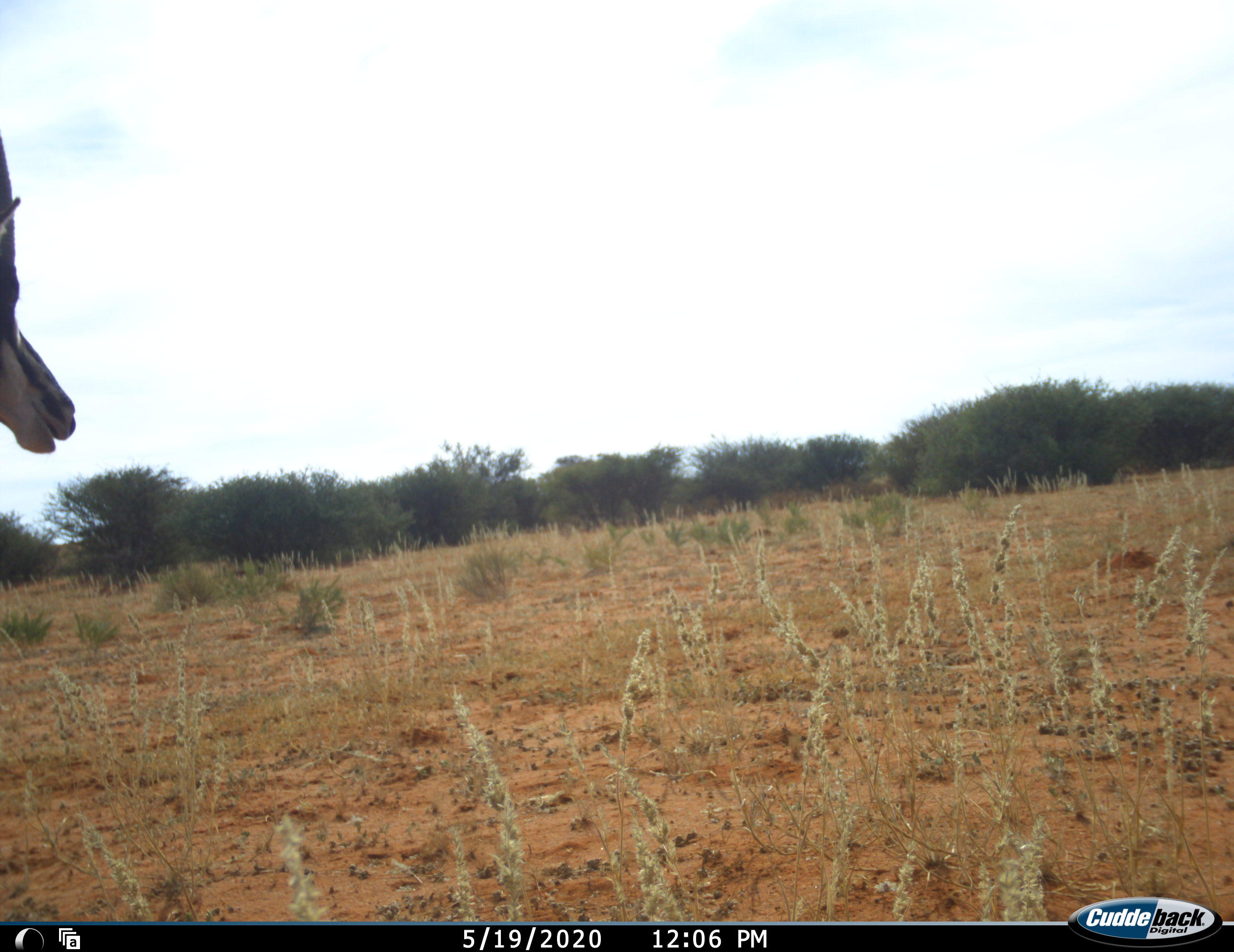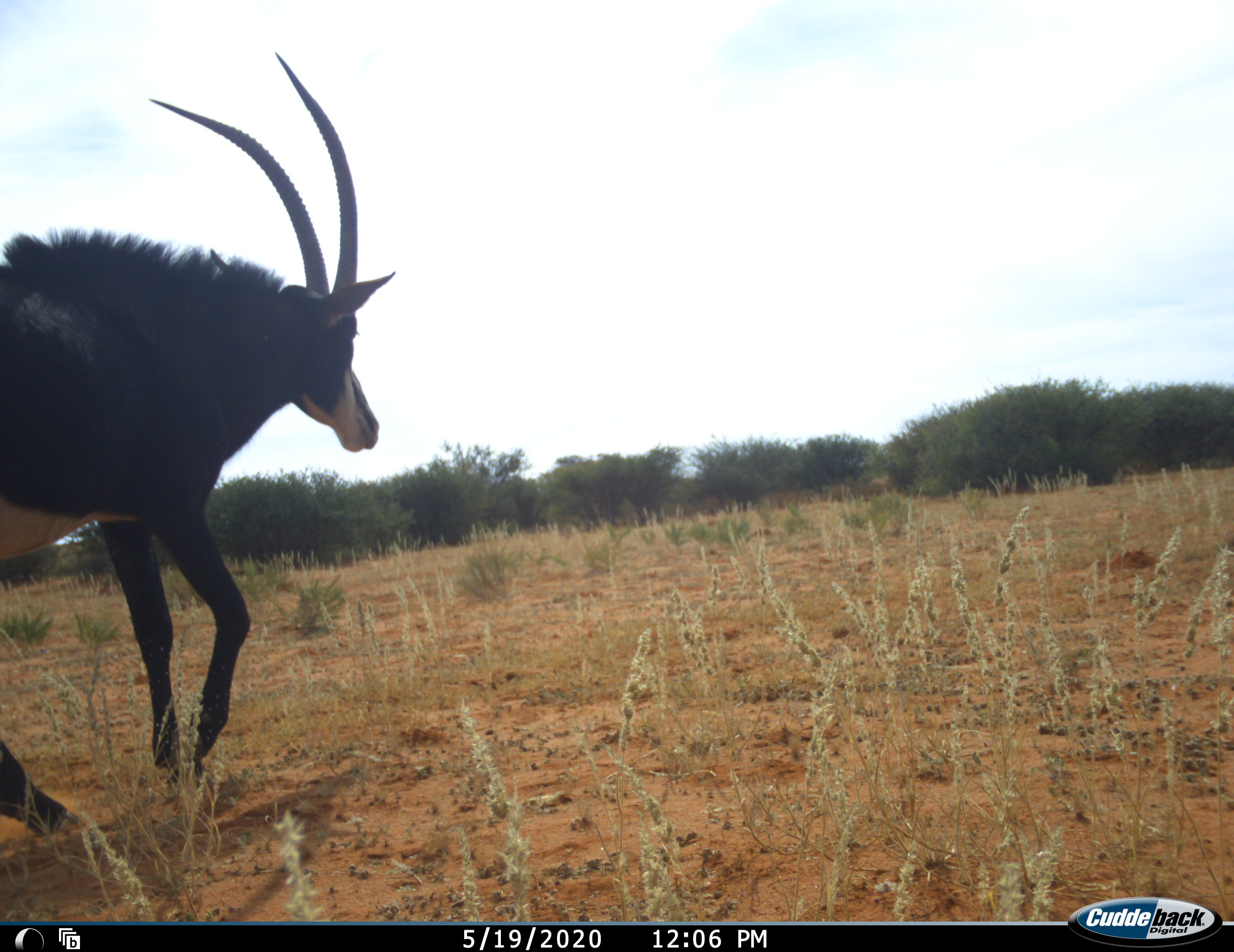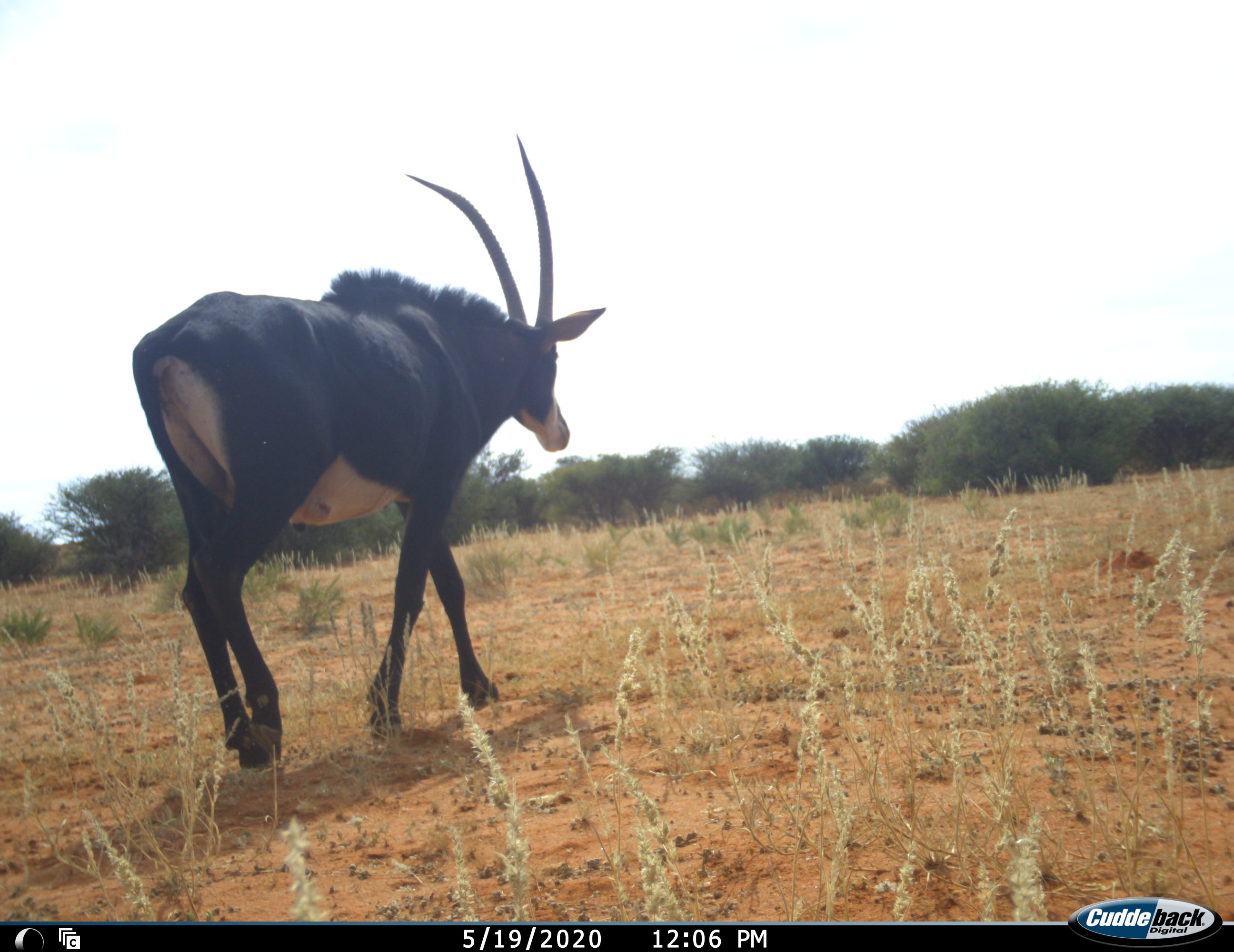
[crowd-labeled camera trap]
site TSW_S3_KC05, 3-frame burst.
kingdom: Animalia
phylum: Chordata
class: Mammalia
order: Artiodactyla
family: Bovidae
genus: Hippotragus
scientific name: Hippotragus niger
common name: sable antelope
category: sable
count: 1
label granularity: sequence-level